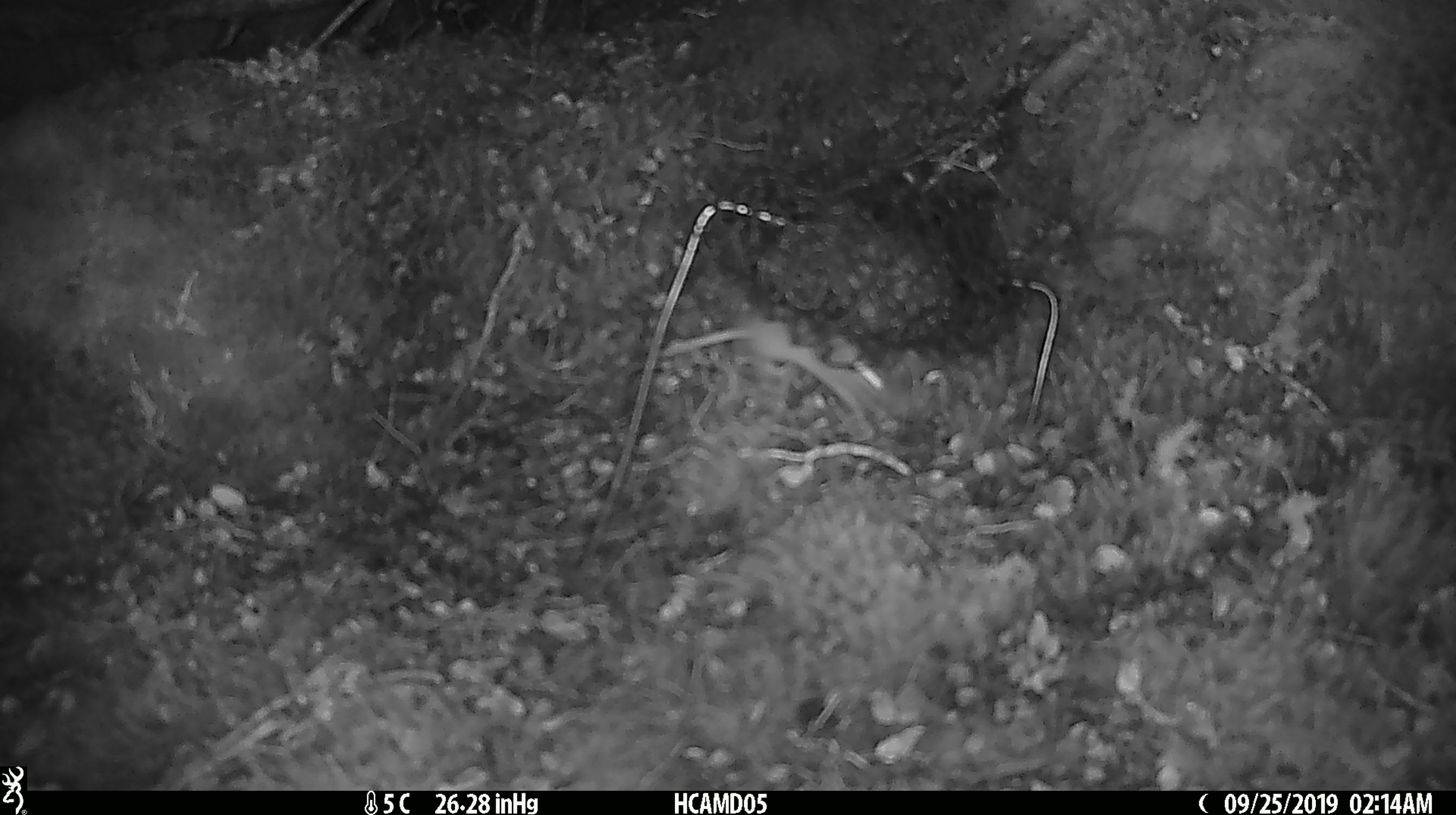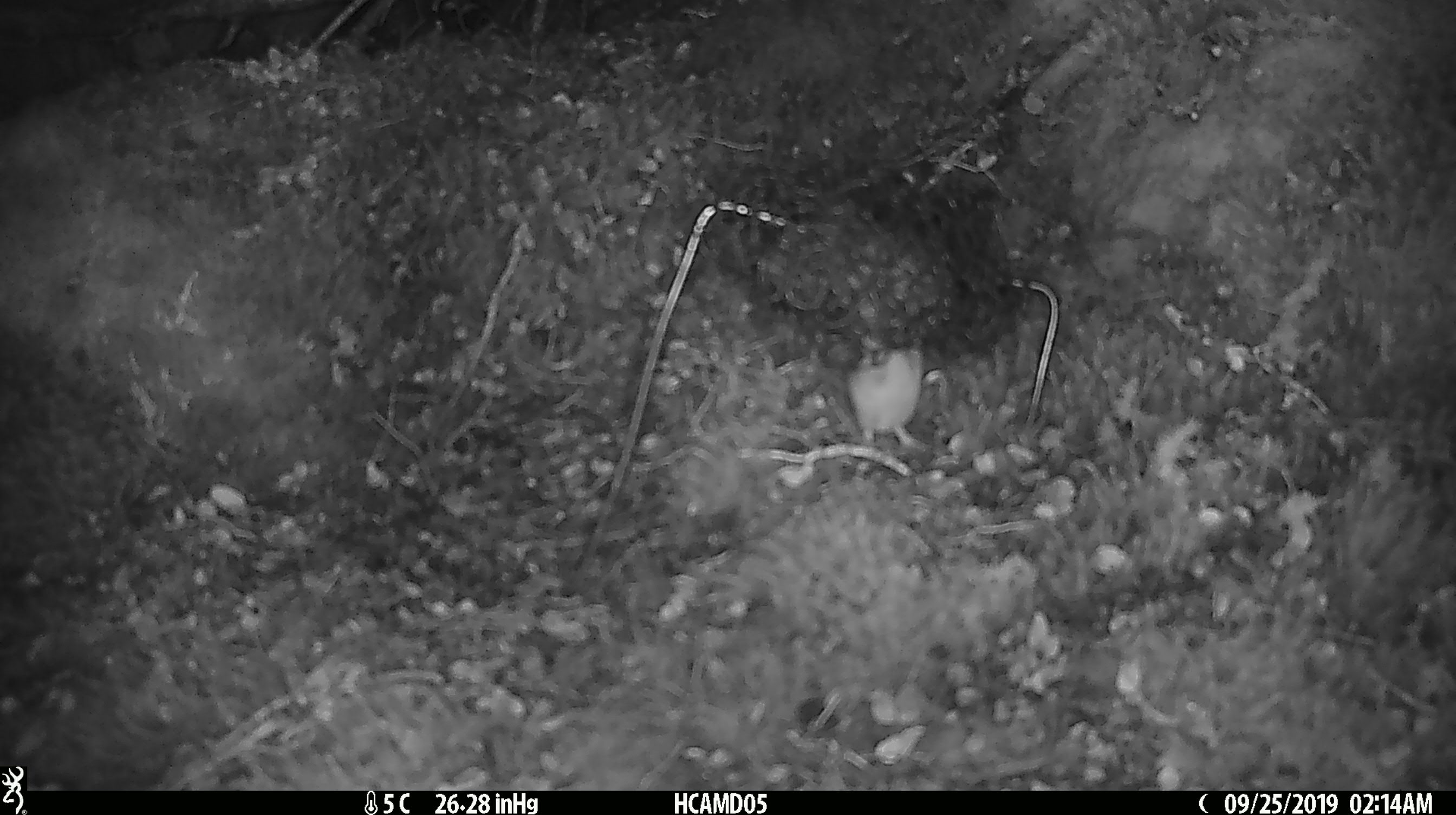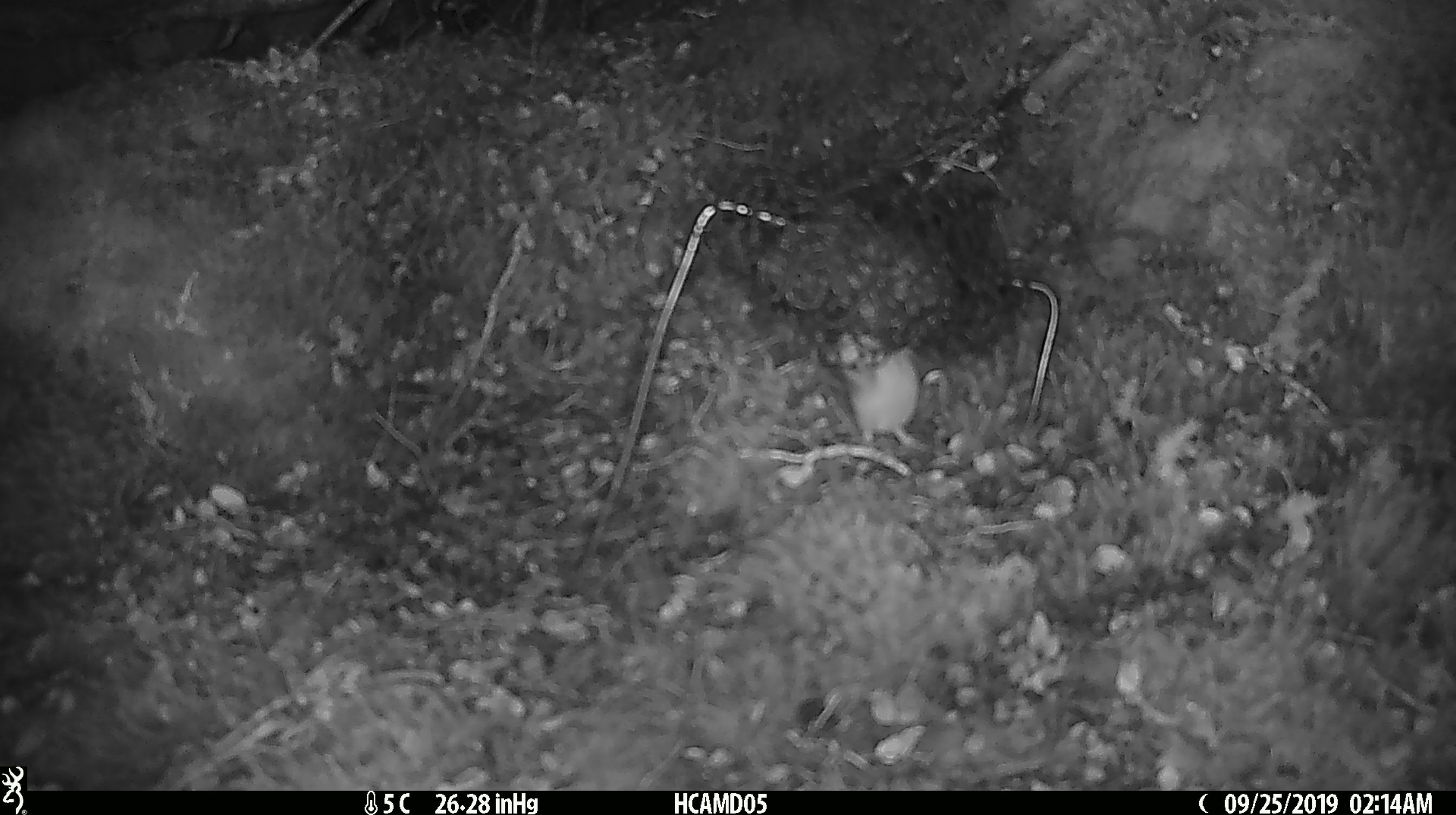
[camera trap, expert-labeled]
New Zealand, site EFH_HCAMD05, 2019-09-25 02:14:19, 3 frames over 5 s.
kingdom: Animalia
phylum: Chordata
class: Mammalia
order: Rodentia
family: Muridae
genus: Mus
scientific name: Mus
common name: mouse